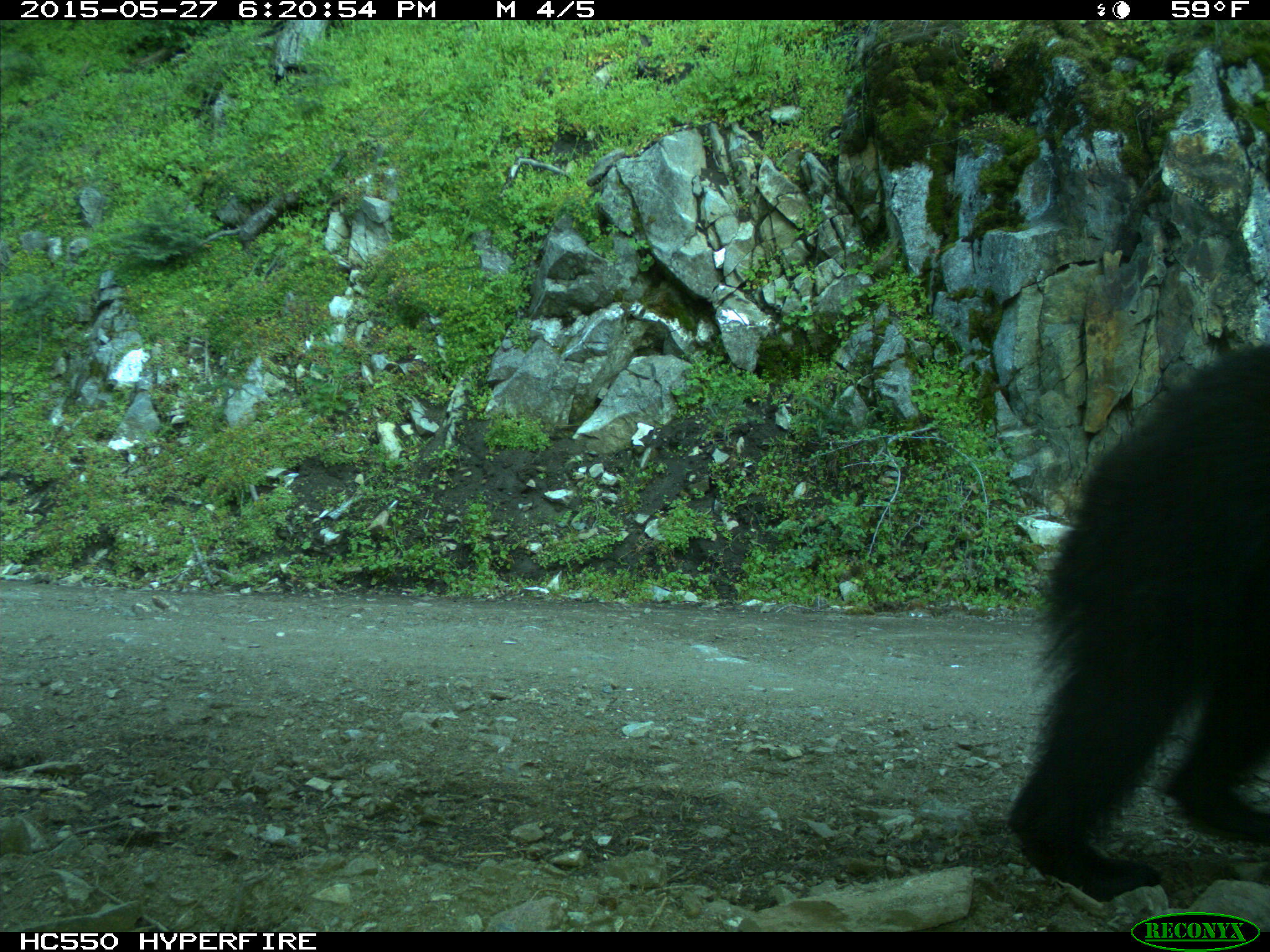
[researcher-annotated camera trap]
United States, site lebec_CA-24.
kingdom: Animalia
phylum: Chordata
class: Mammalia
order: Carnivora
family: Ursidae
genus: Ursus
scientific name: Ursus americanus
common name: american black bear